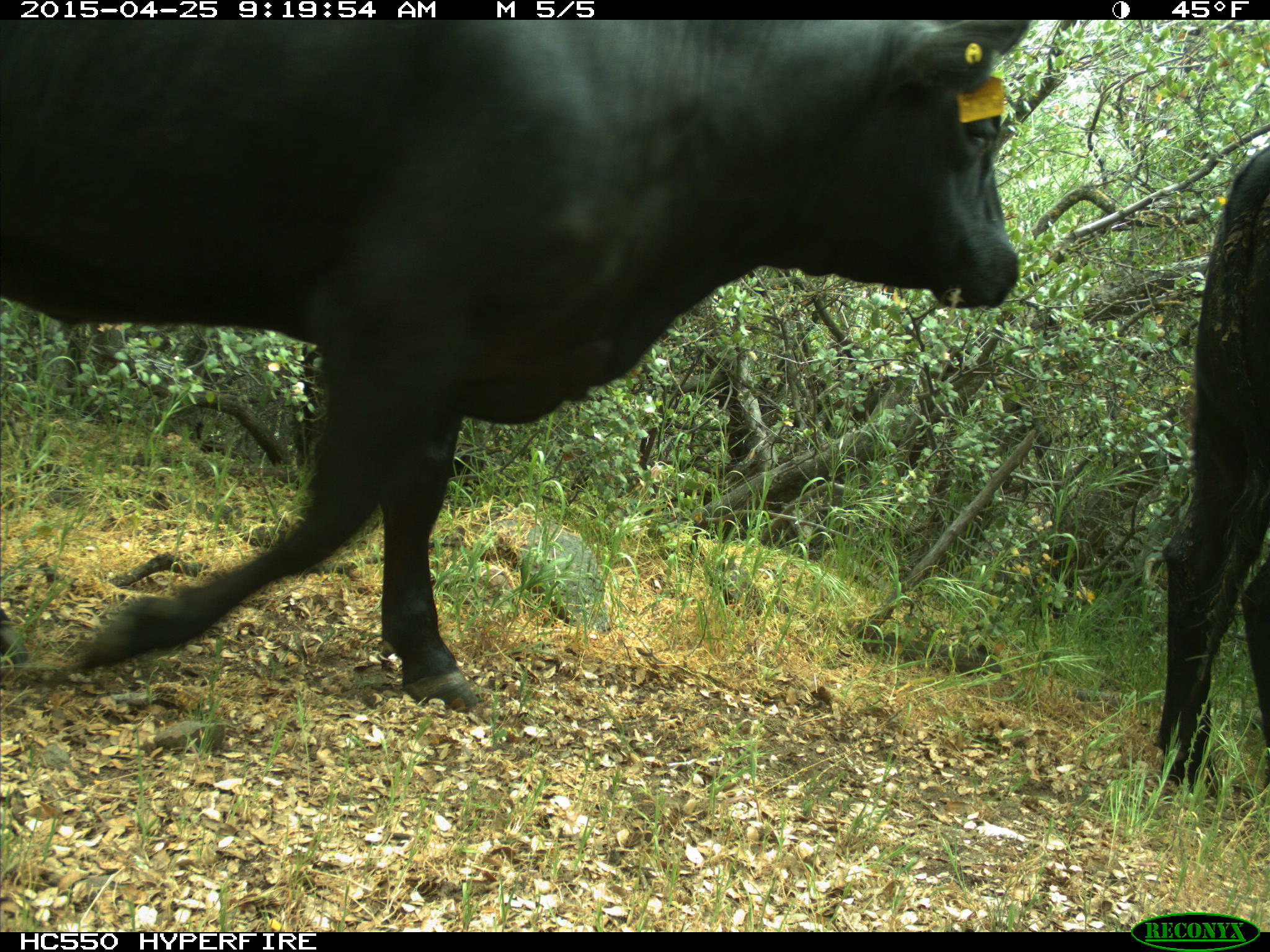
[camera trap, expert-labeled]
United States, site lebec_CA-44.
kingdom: Animalia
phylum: Chordata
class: Mammalia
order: Artiodactyla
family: Suidae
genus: Sus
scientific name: Sus scrofa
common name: wild boar